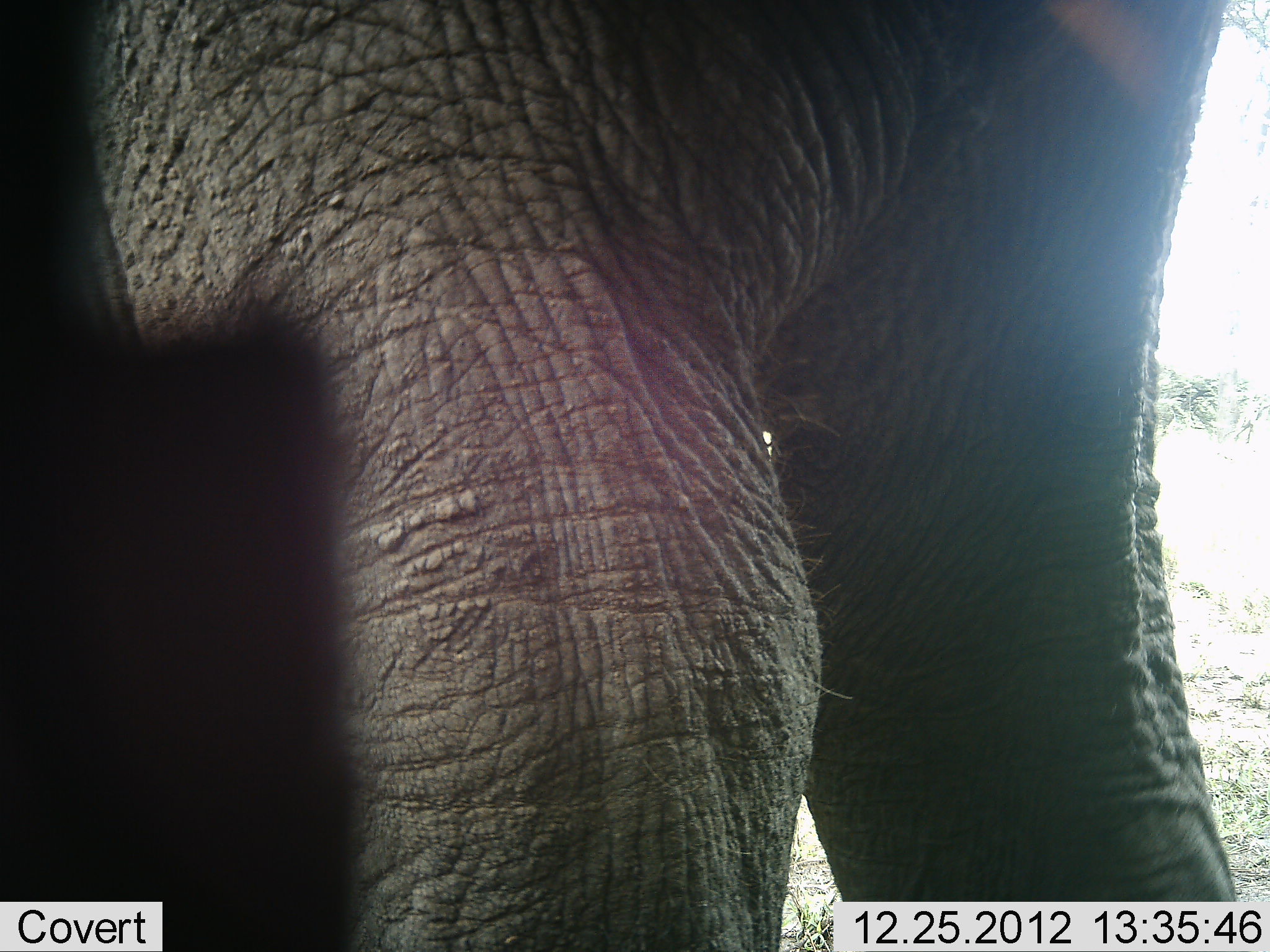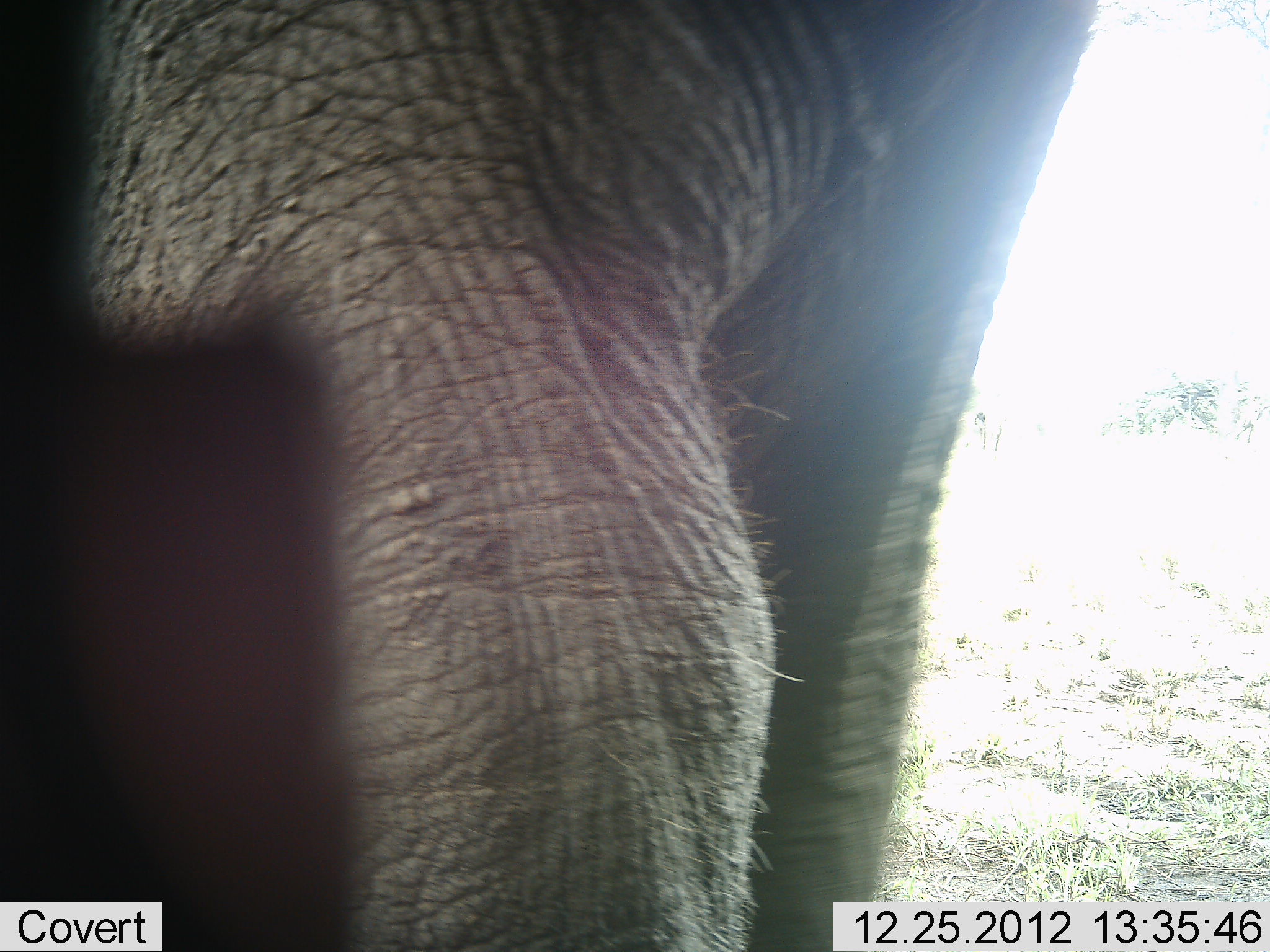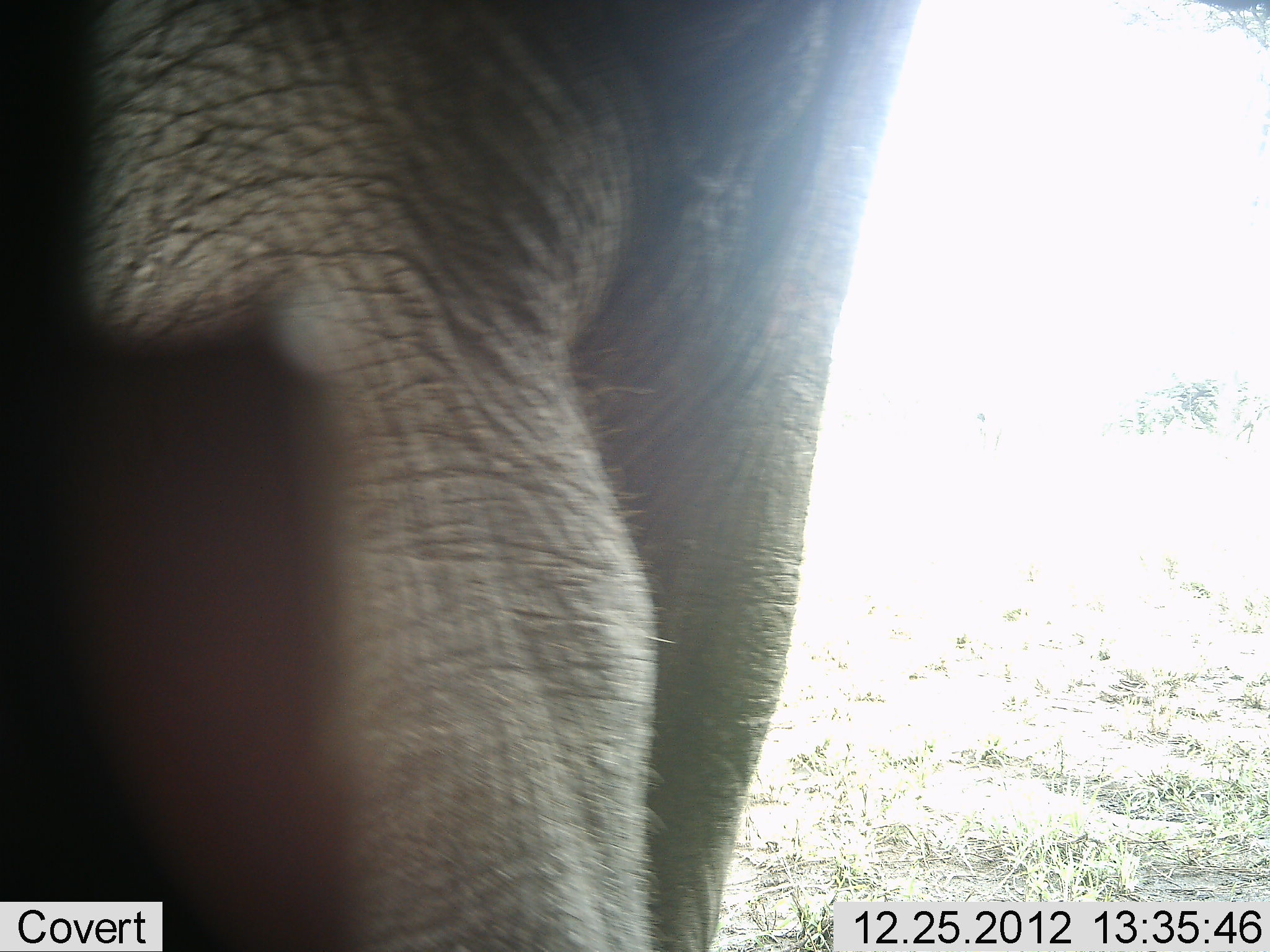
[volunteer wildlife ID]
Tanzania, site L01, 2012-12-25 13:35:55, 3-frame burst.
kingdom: Animalia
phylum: Chordata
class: Mammalia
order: Proboscidea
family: Elephantidae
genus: Loxodonta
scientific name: Loxodonta africana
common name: african bush elephant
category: elephant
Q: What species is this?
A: Elephant (african bush elephant) (Loxodonta africana).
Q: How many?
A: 1.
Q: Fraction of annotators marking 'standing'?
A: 46%.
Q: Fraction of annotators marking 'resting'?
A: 0%.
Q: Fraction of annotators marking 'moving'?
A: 58%.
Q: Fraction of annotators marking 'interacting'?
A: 0%.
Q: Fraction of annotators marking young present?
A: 0%.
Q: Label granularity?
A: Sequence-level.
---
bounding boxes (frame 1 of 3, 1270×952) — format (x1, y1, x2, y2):
animal: (1, 0, 1240, 951)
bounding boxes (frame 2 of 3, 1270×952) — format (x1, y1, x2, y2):
animal: (0, 0, 1121, 950)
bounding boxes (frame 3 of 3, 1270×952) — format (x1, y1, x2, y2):
animal: (0, 0, 933, 950)